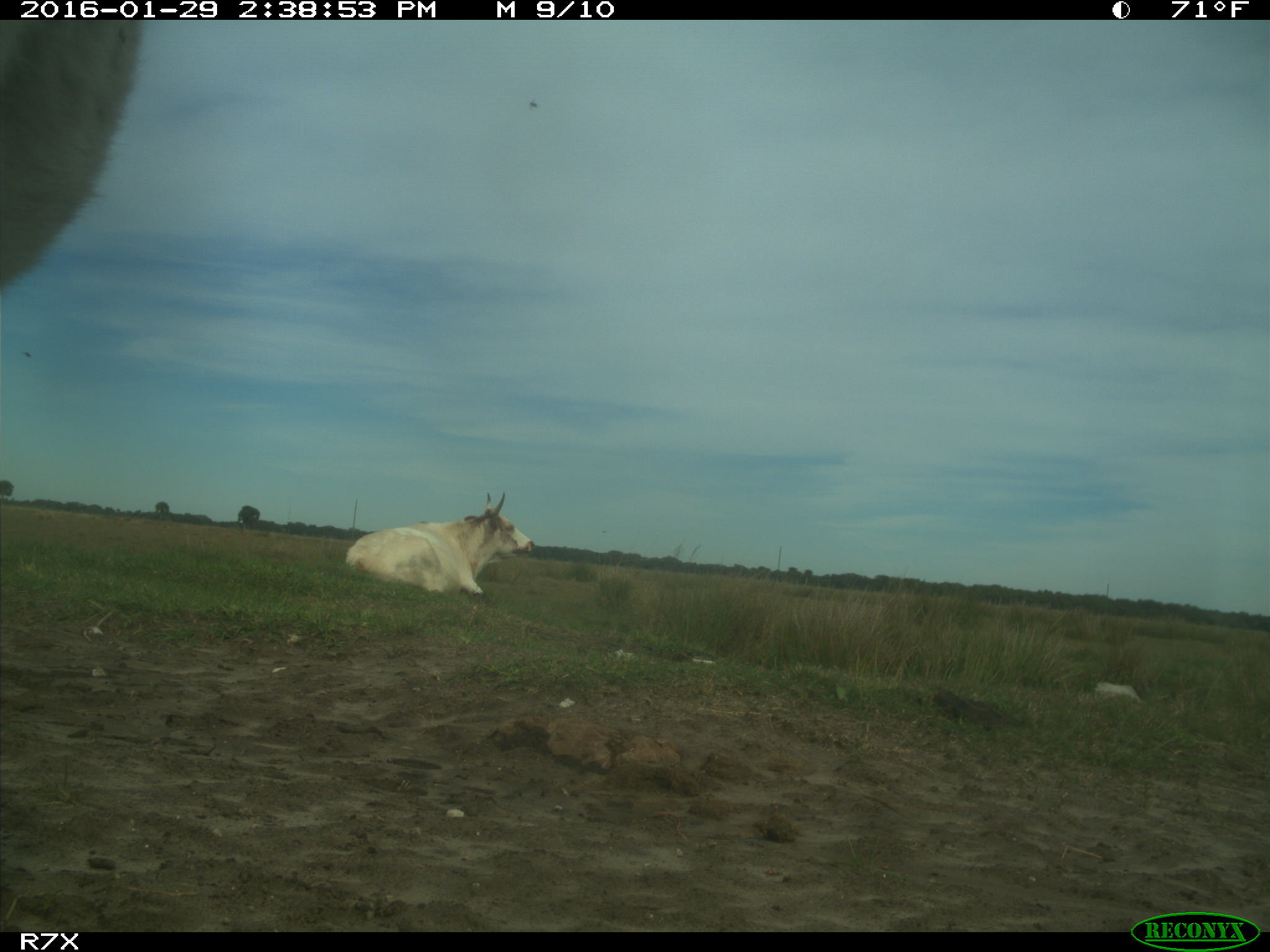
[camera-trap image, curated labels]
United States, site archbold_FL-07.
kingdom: Animalia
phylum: Chordata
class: Mammalia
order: Artiodactyla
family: Bovidae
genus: Bos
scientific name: Bos taurus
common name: domestic cow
Bos taurus (domestic cow).